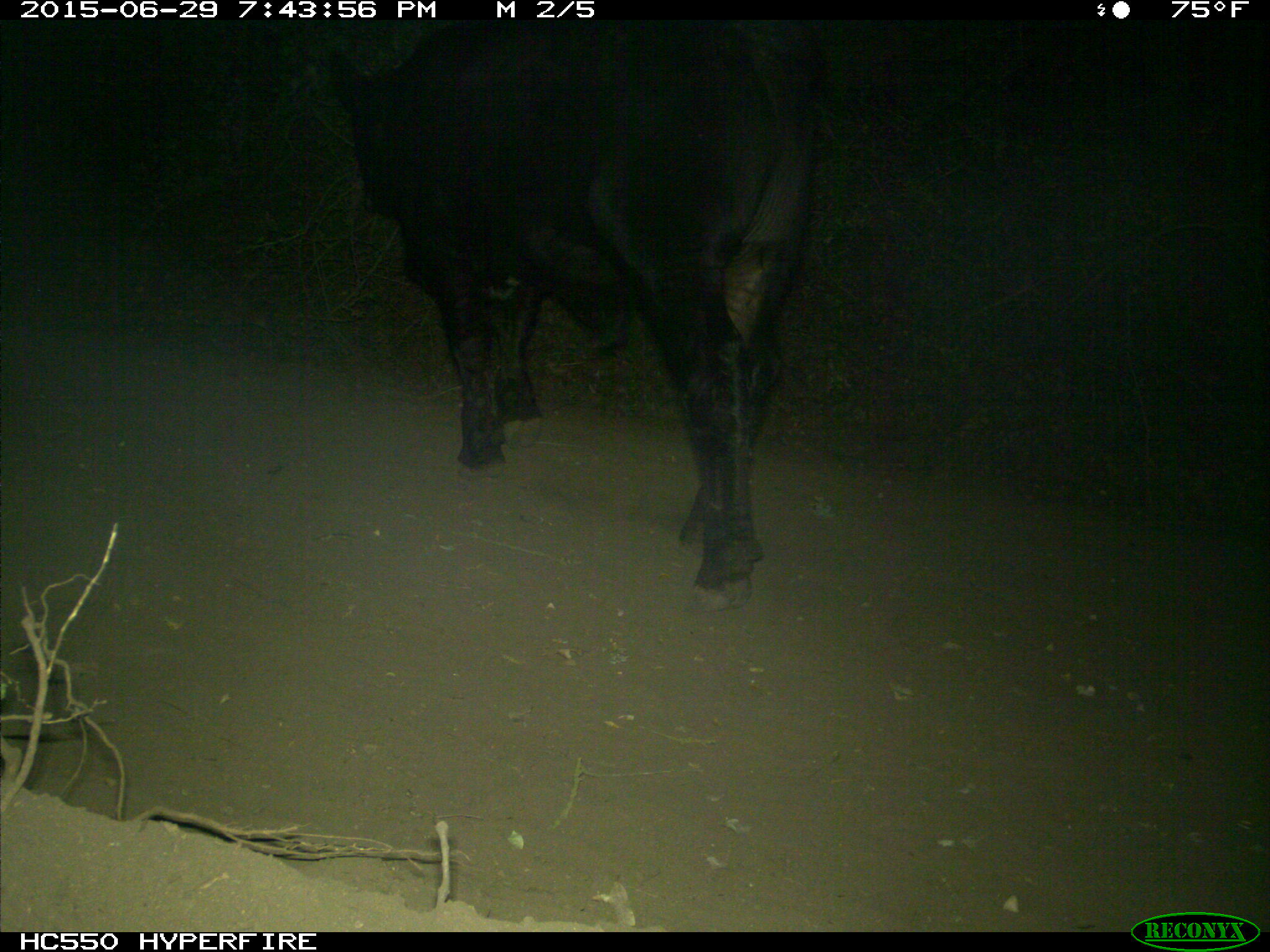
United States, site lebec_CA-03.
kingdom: Animalia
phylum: Chordata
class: Mammalia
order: Artiodactyla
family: Bovidae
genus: Bos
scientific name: Bos taurus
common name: domestic cow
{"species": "Bos taurus (domestic cow)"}